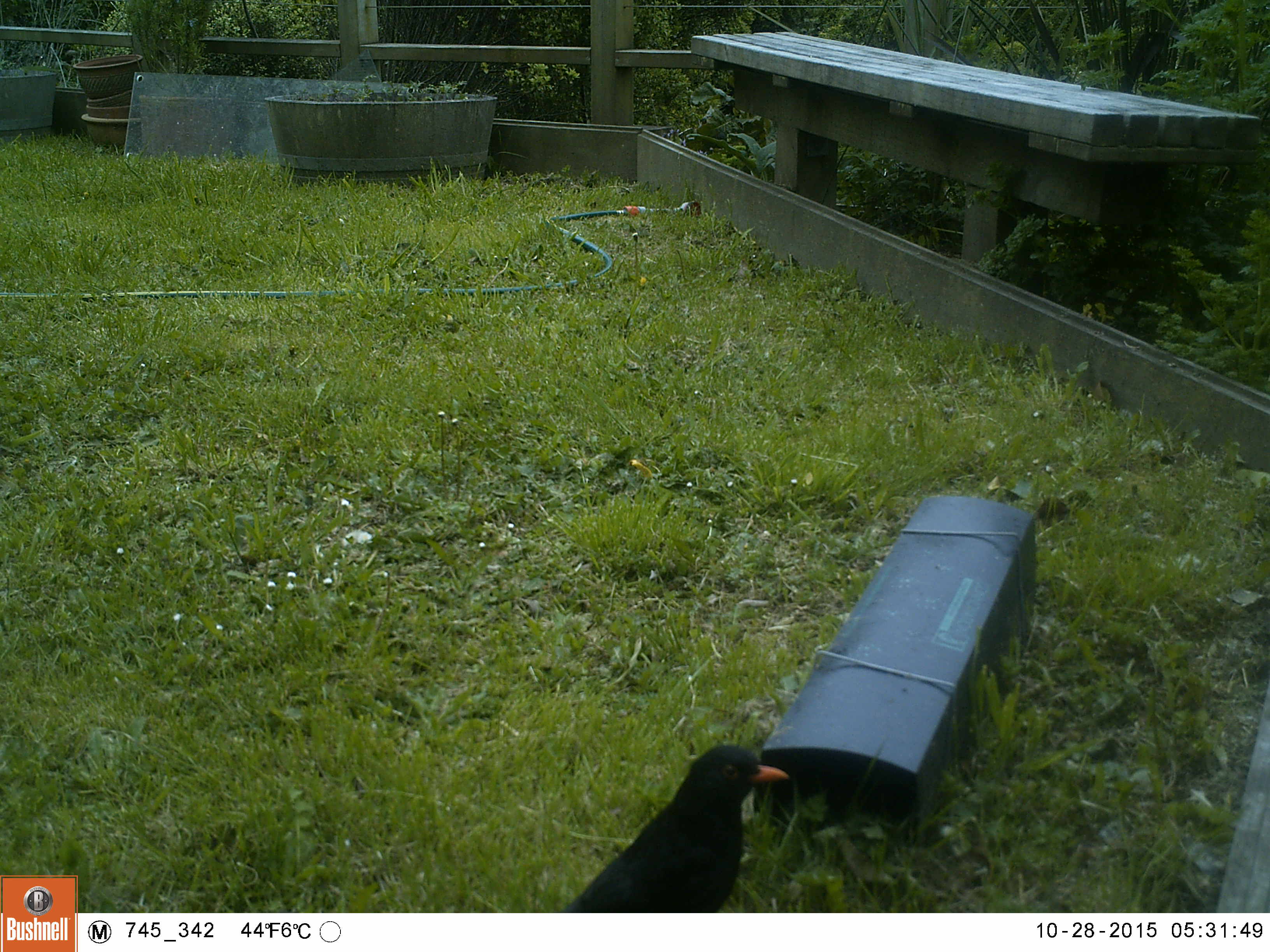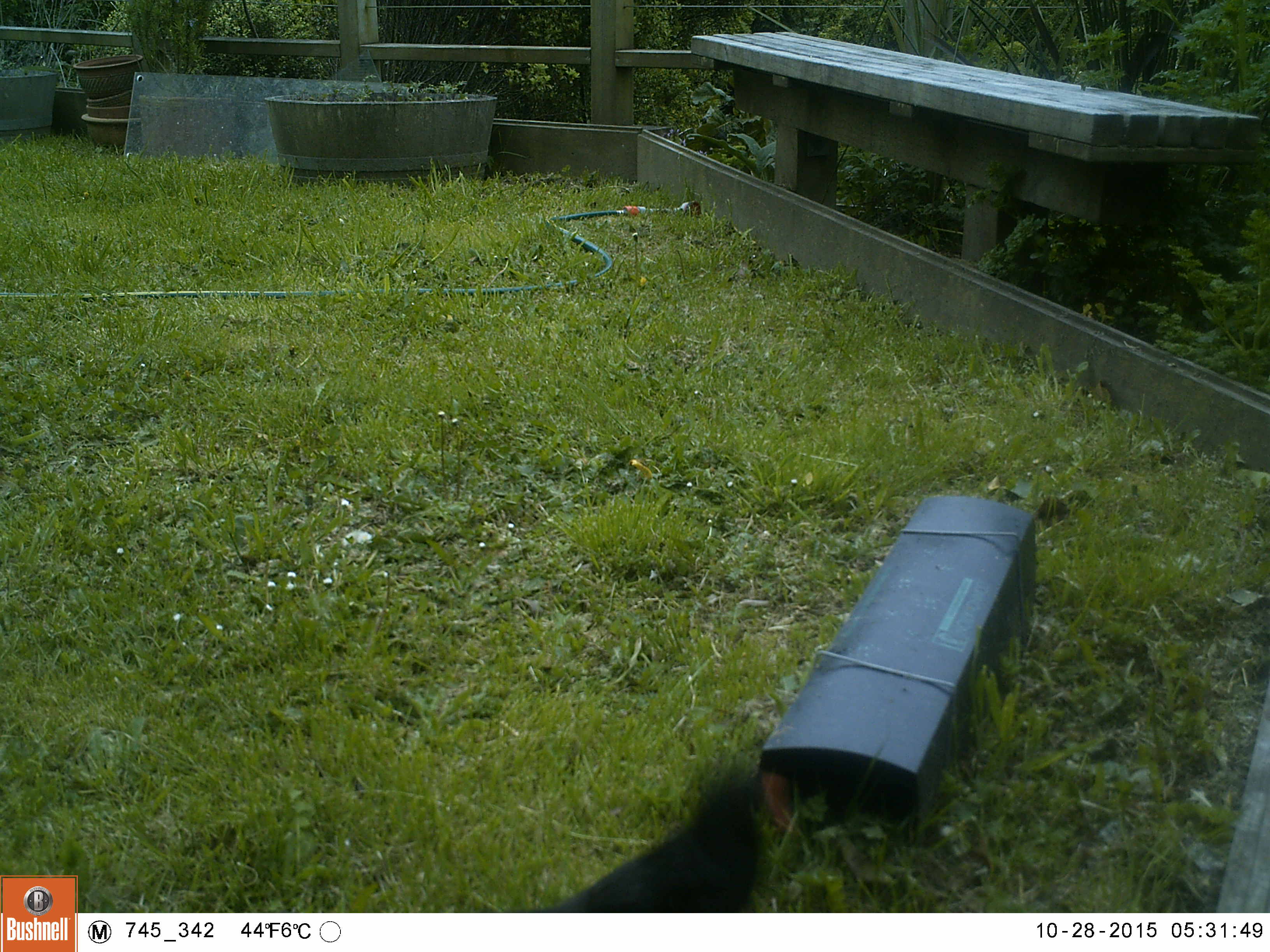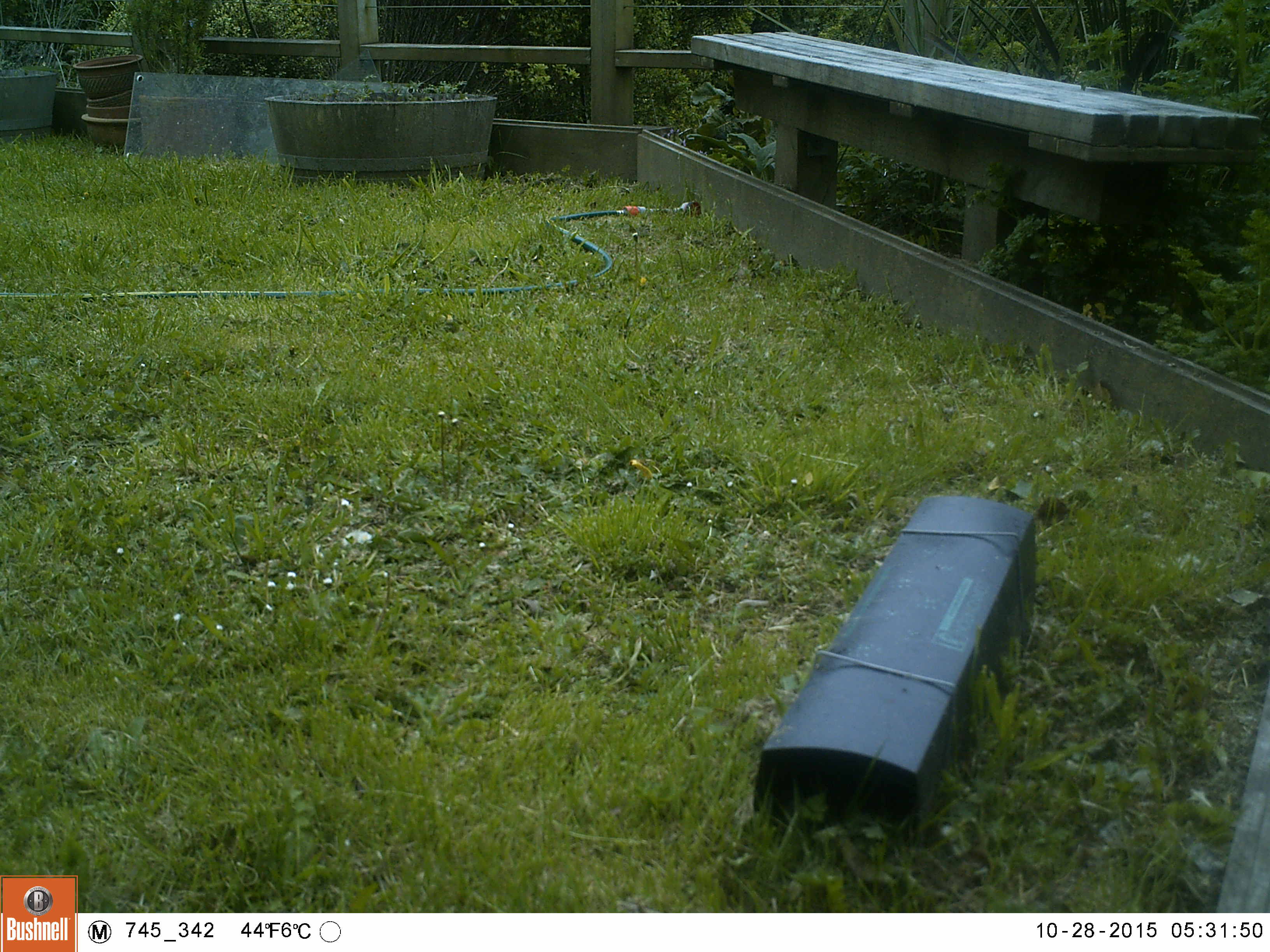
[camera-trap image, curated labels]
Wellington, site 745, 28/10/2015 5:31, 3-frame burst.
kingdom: Animalia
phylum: Chordata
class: Aves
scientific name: Aves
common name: bird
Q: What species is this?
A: Bird (Aves).